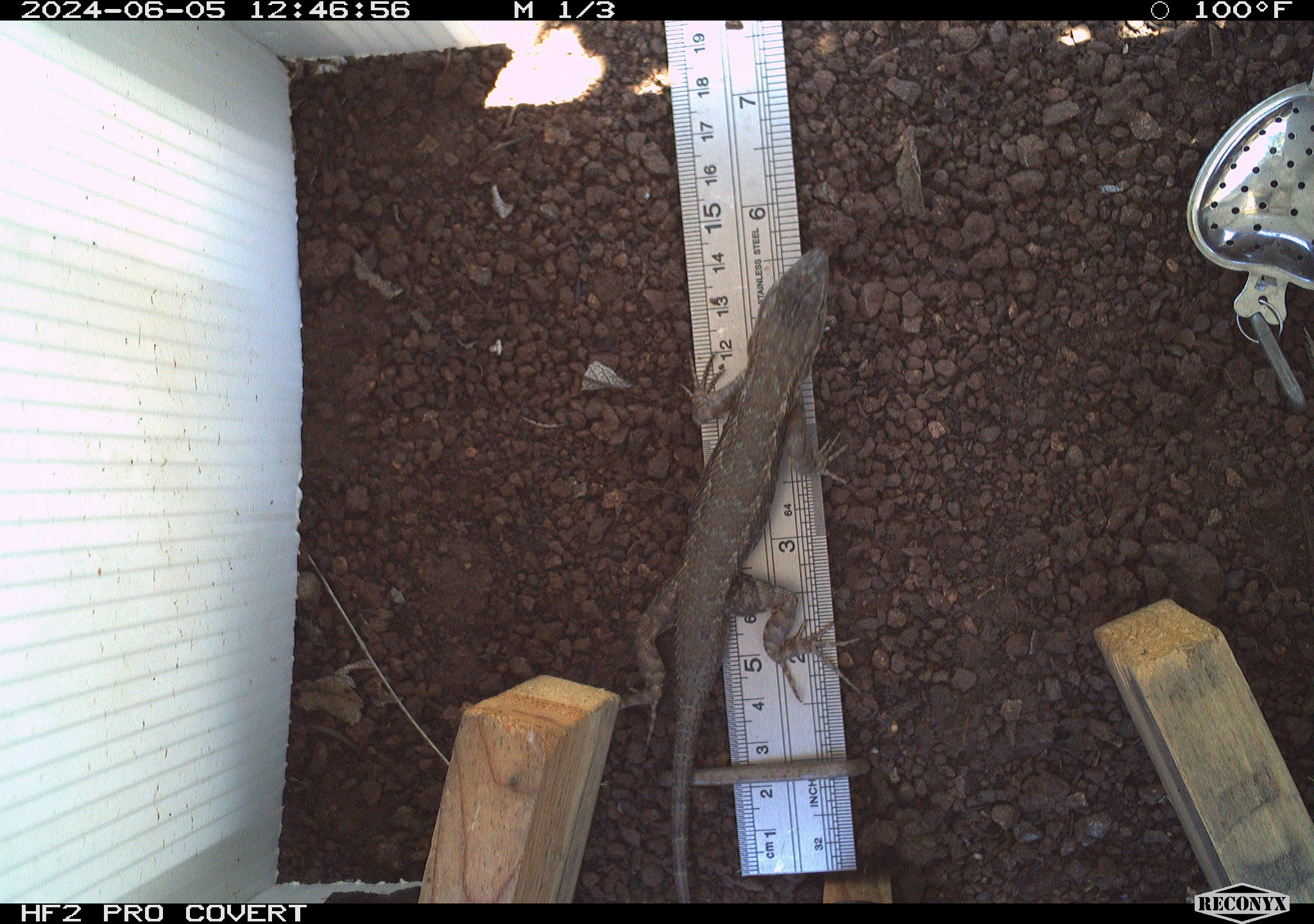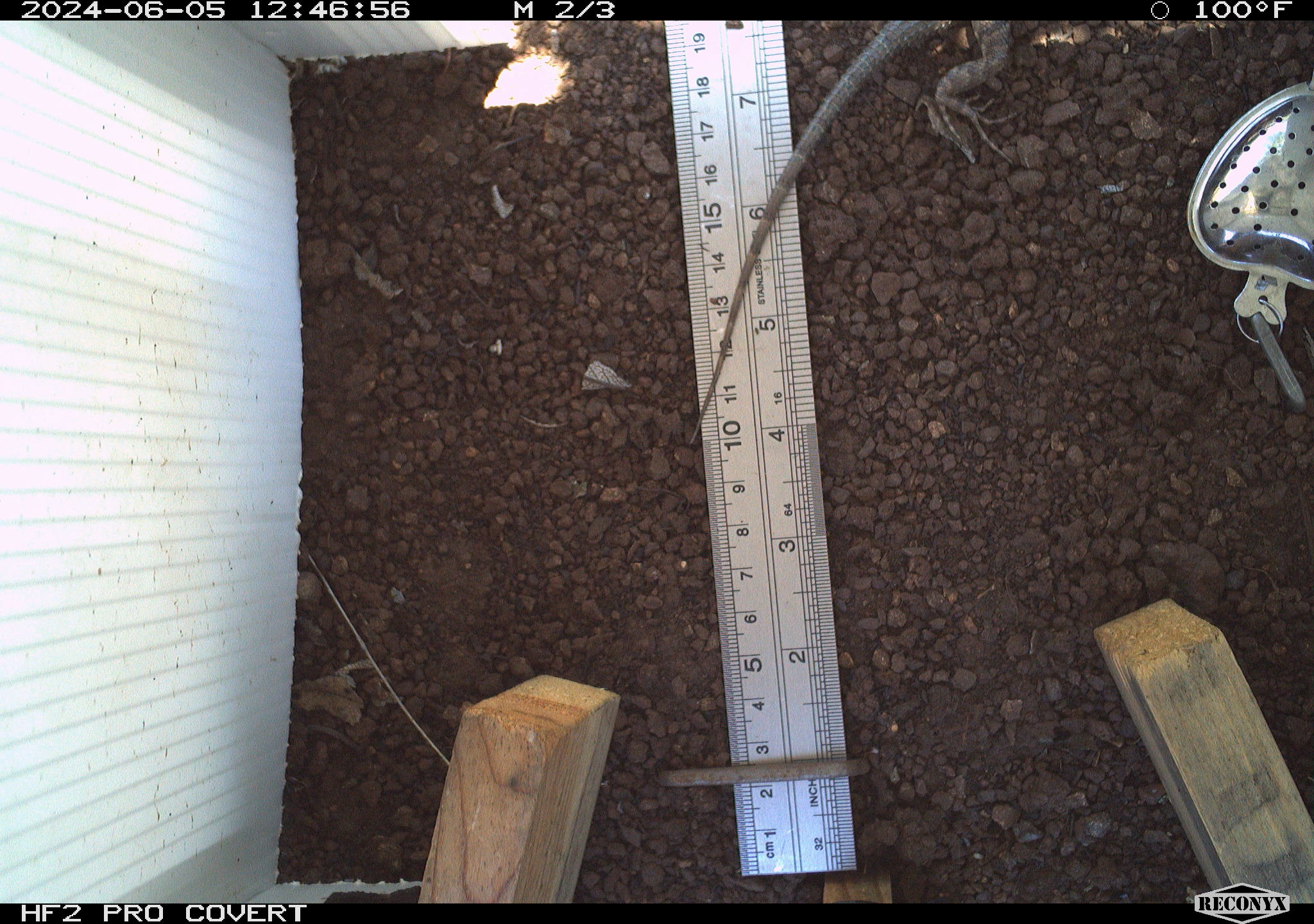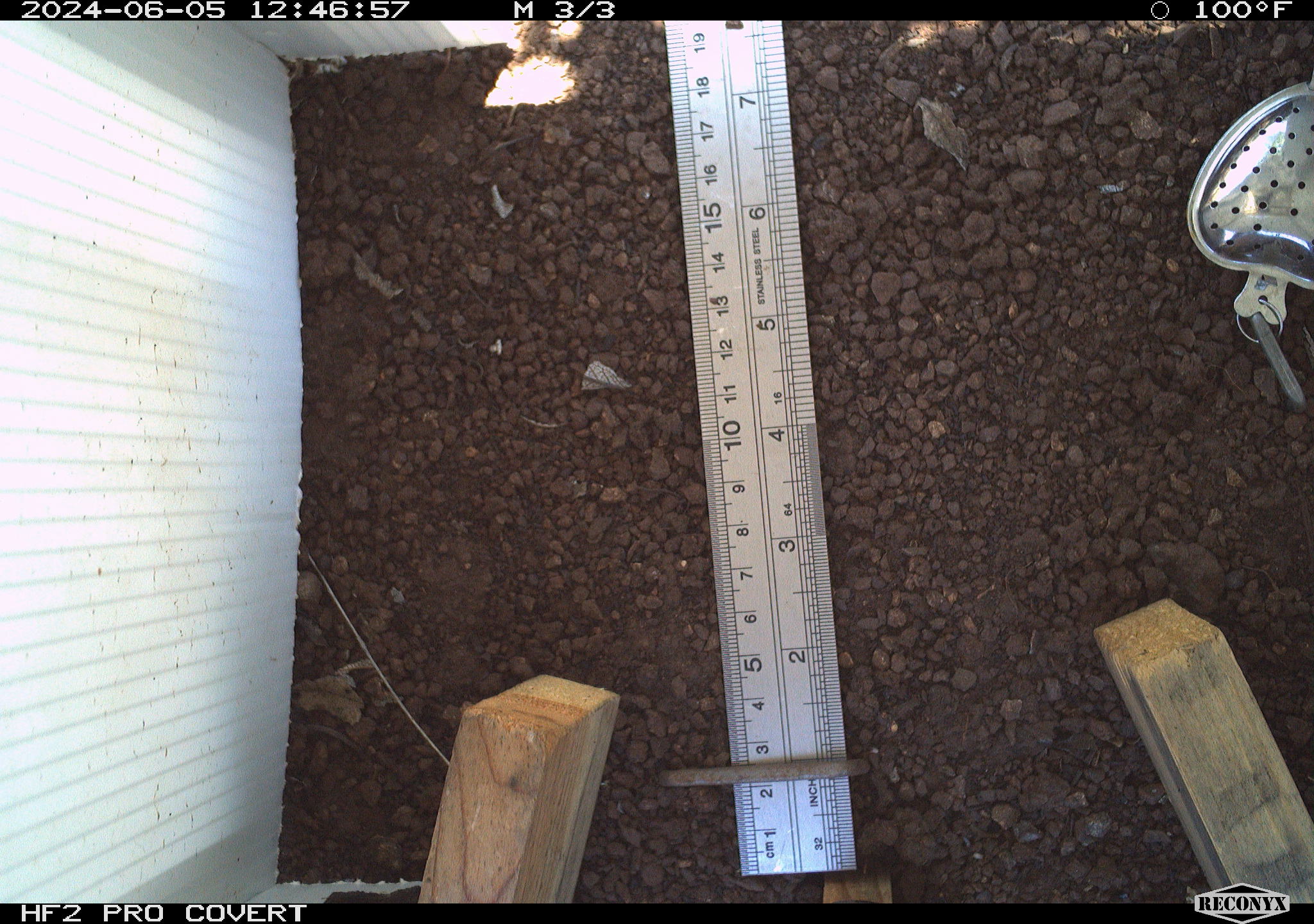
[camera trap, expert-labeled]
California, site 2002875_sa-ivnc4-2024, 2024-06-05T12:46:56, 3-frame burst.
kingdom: Animalia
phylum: Chordata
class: Reptilia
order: Squamata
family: Phrynosomatidae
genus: Sceloporus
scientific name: Sceloporus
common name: spiny lizards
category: sceloporus species